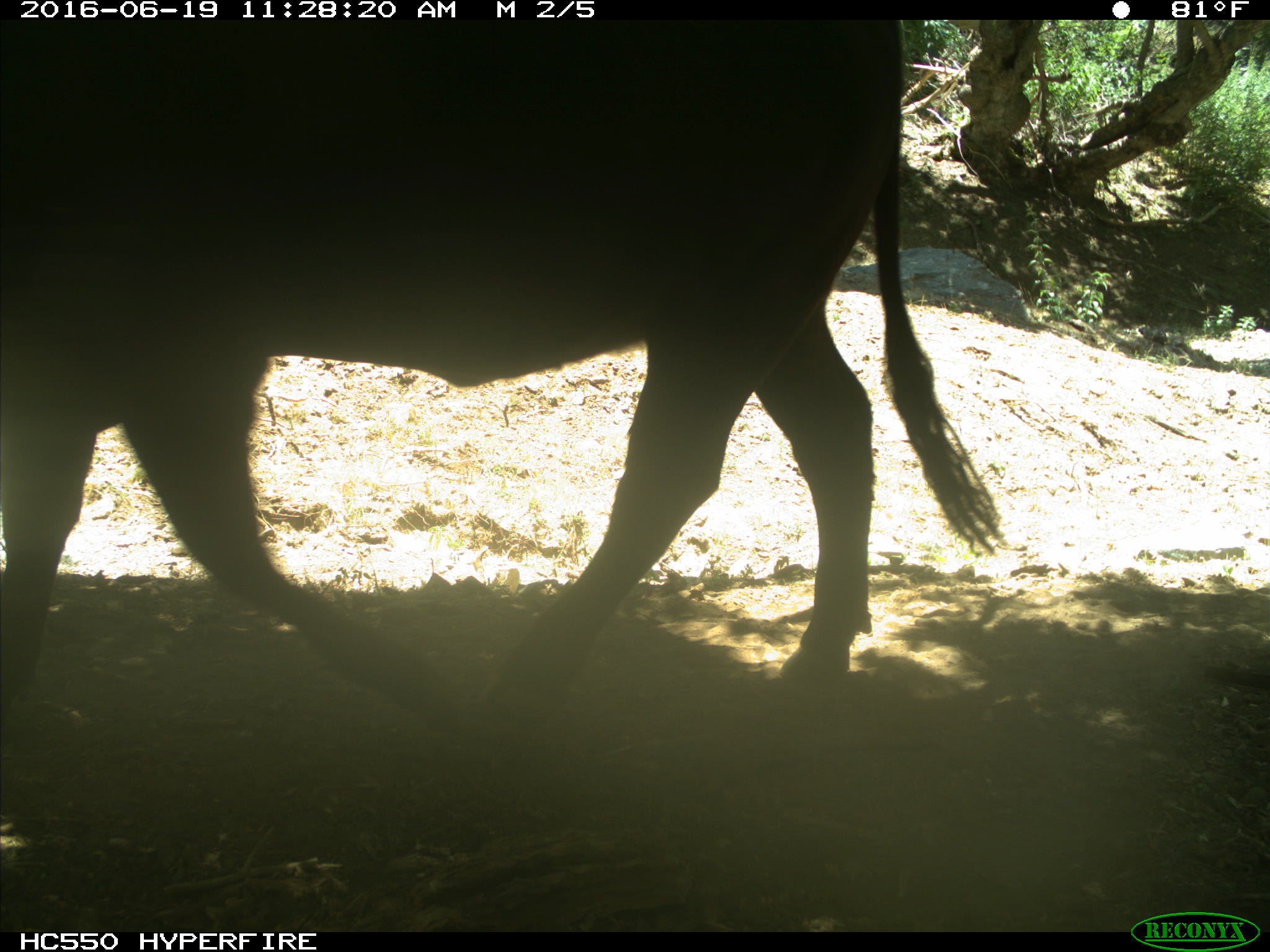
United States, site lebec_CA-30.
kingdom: Animalia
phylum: Chordata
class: Mammalia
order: Artiodactyla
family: Bovidae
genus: Bos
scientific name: Bos taurus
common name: domestic cow